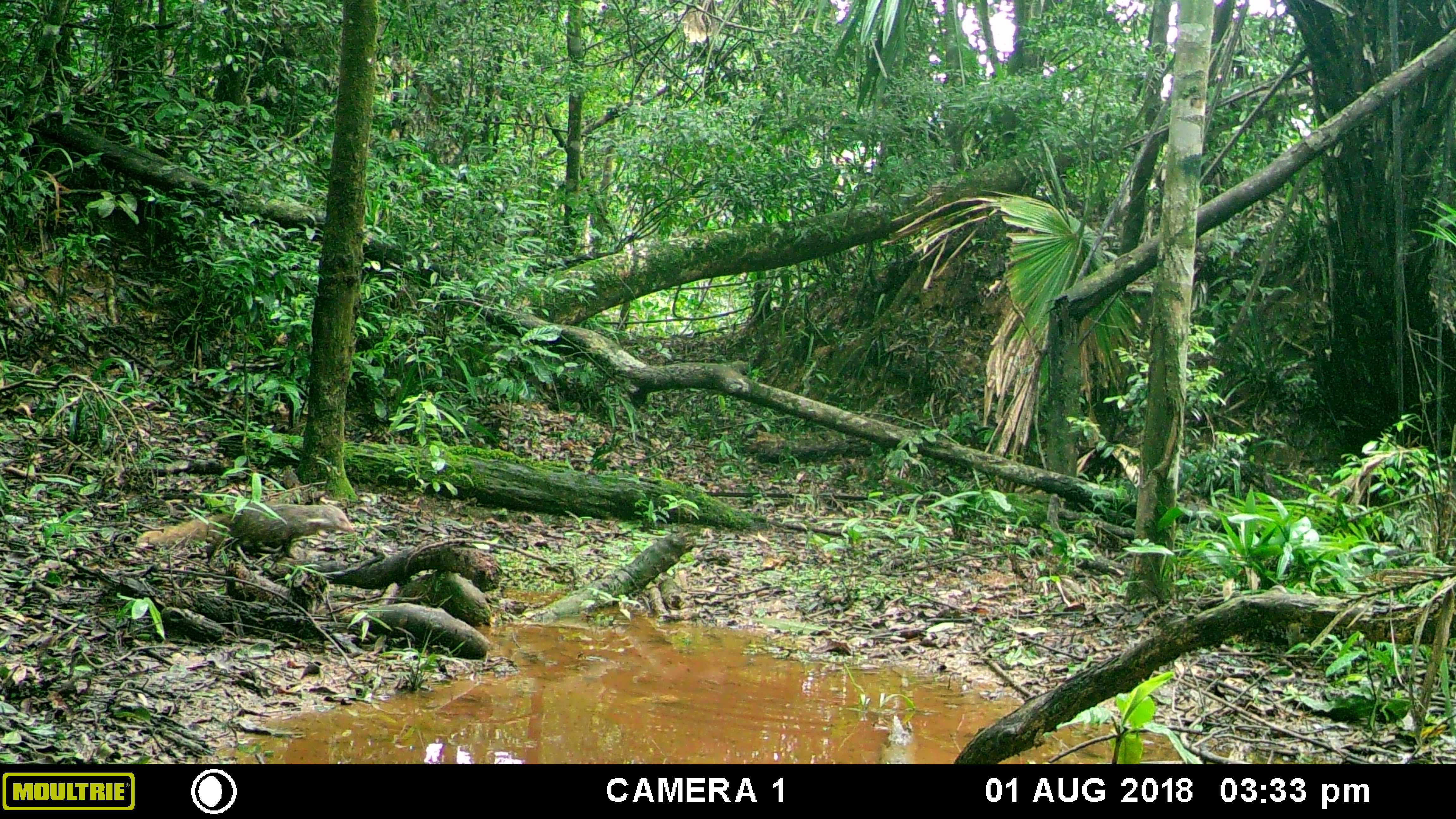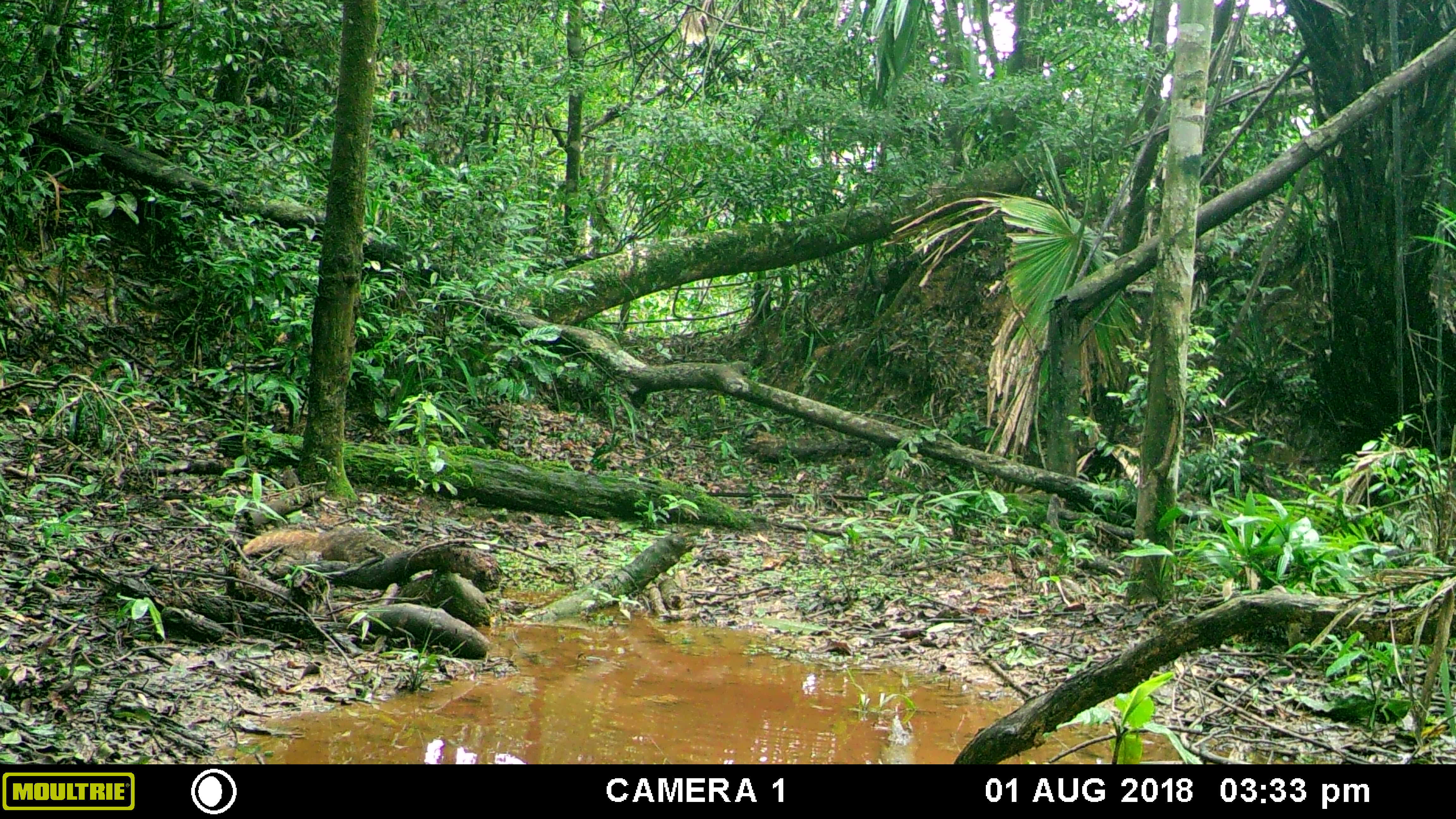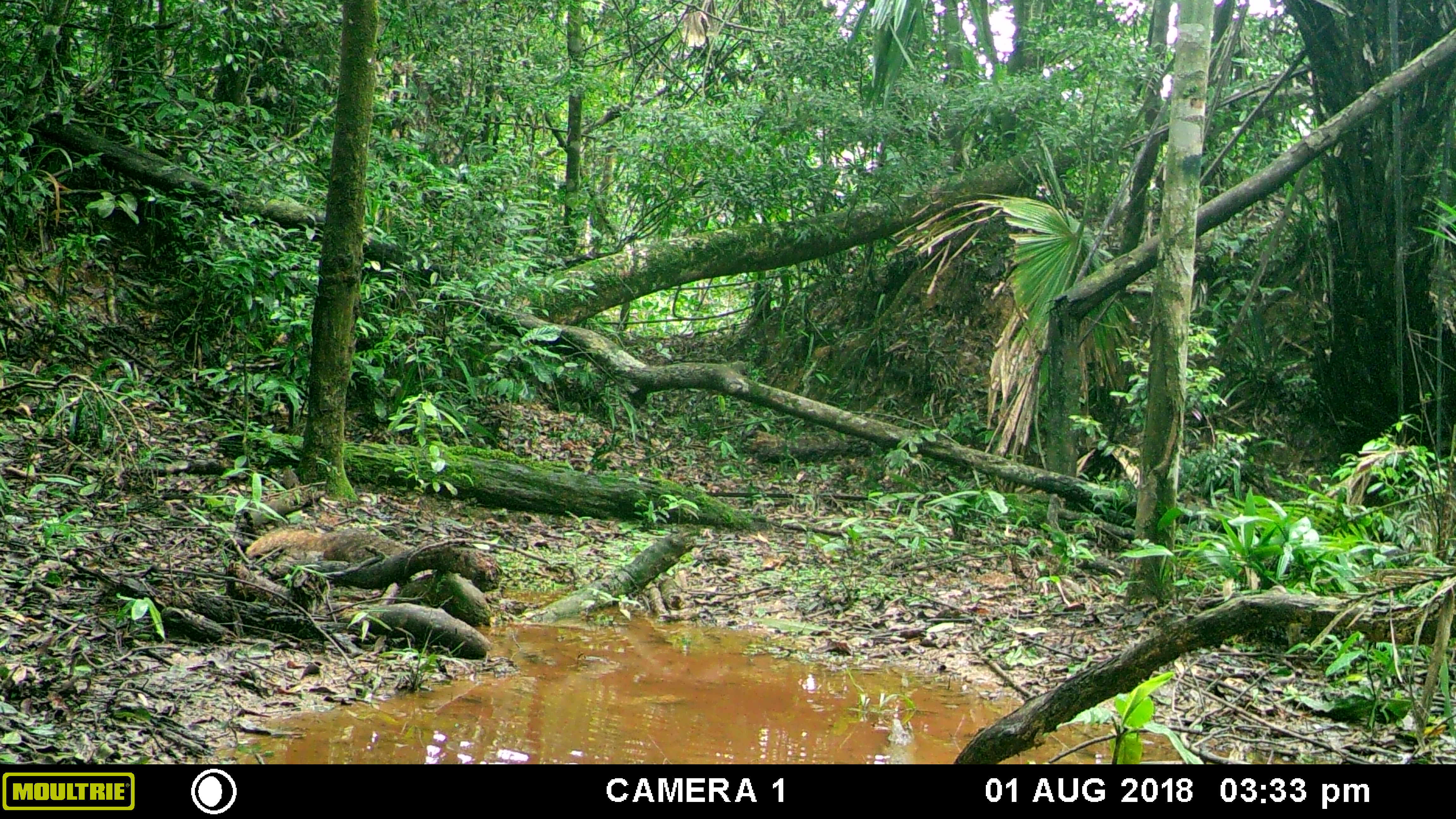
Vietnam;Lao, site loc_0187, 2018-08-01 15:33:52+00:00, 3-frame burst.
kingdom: Animalia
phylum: Chordata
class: Mammalia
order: Carnivora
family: Herpestidae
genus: Urva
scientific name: Urva urva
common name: crab-eating mongoose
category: crab eating mongoose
Crab eating mongoose (crab-eating mongoose) (Urva urva). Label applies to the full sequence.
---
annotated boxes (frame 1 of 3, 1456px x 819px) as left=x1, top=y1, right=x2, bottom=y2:
crab eating mongoose: left=137, top=502, right=354, bottom=561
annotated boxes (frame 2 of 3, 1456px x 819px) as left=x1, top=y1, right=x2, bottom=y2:
crab eating mongoose: left=241, top=521, right=409, bottom=566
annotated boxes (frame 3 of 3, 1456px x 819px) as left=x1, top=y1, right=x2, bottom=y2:
crab eating mongoose: left=243, top=523, right=412, bottom=562